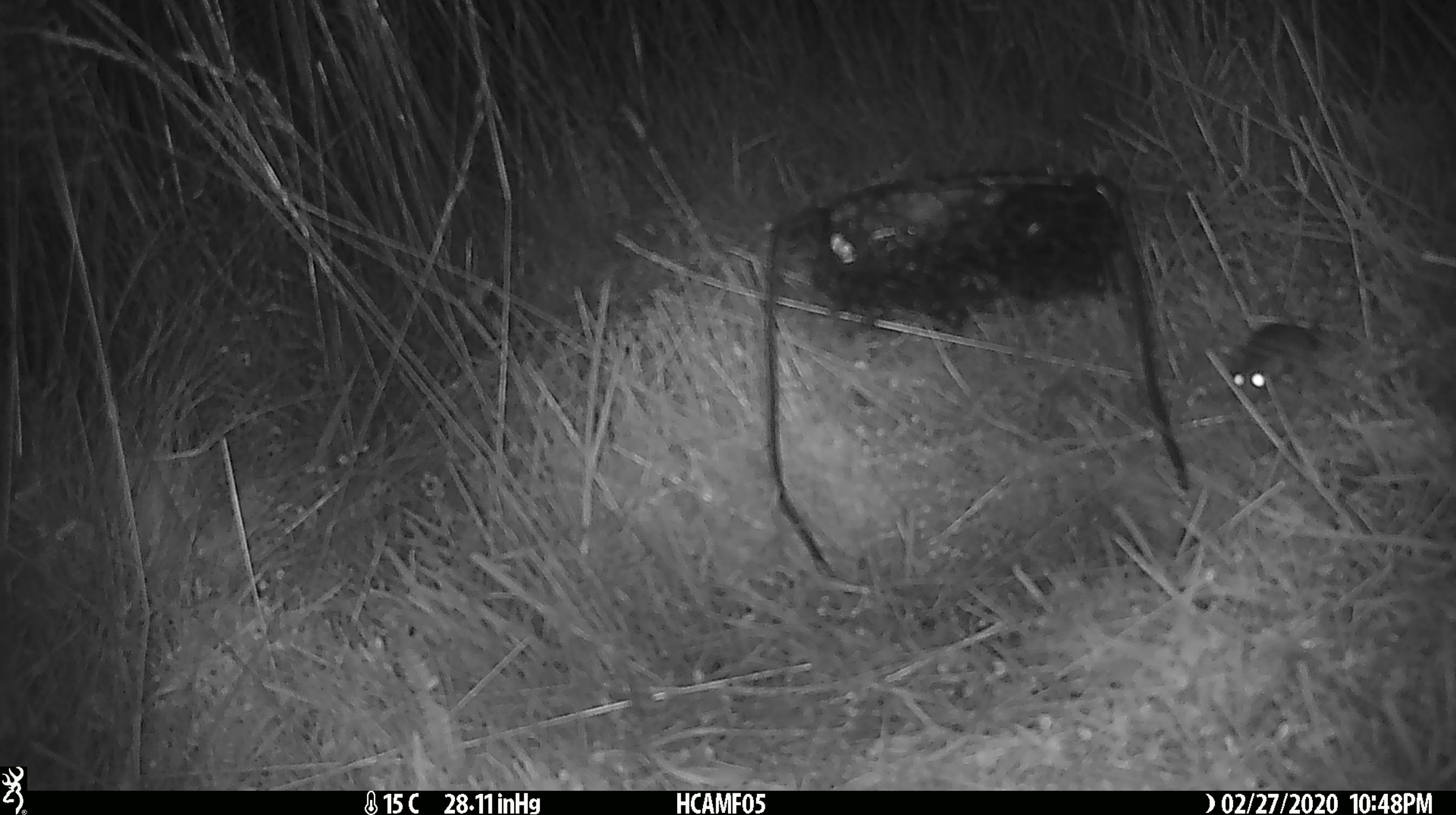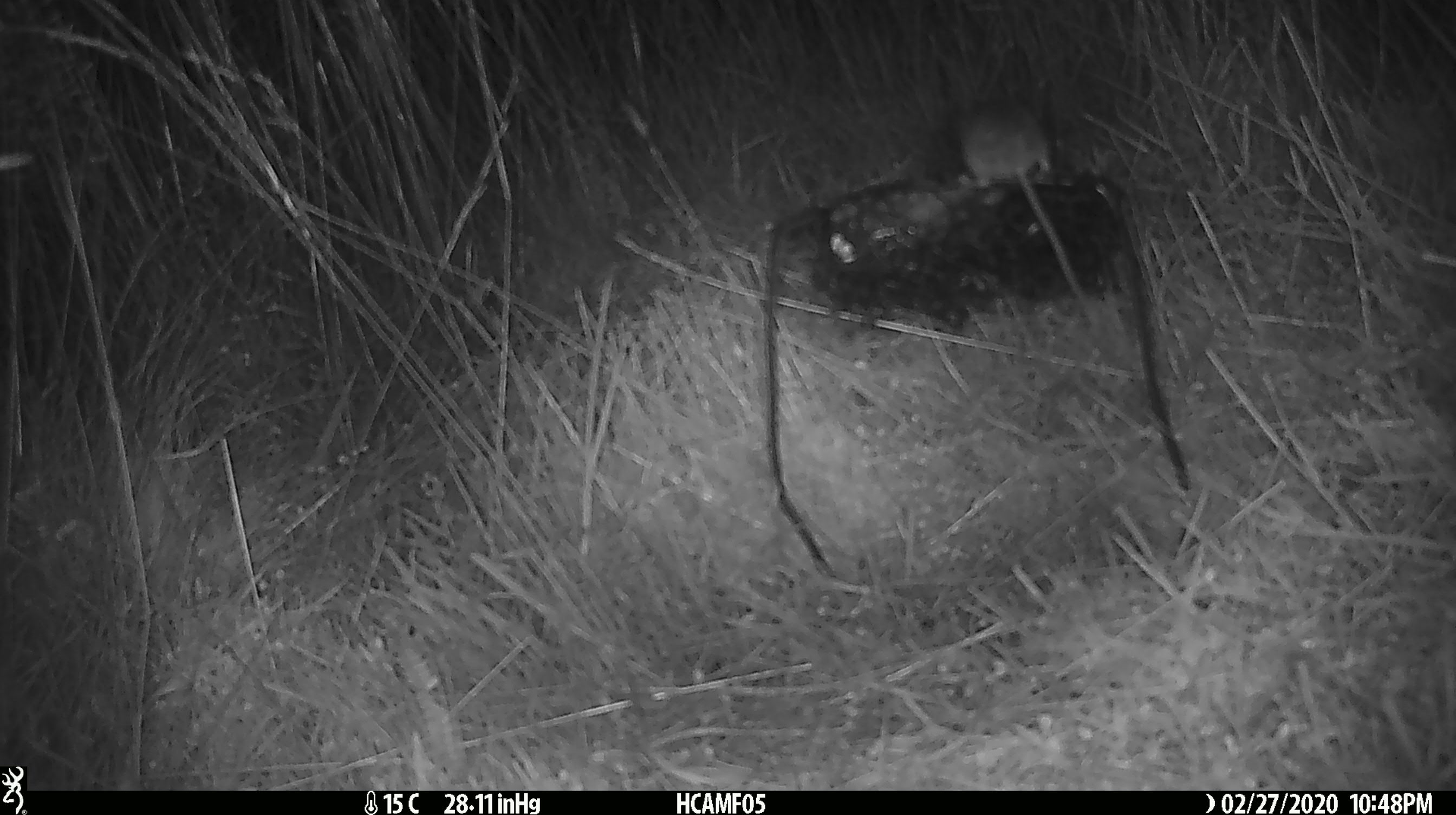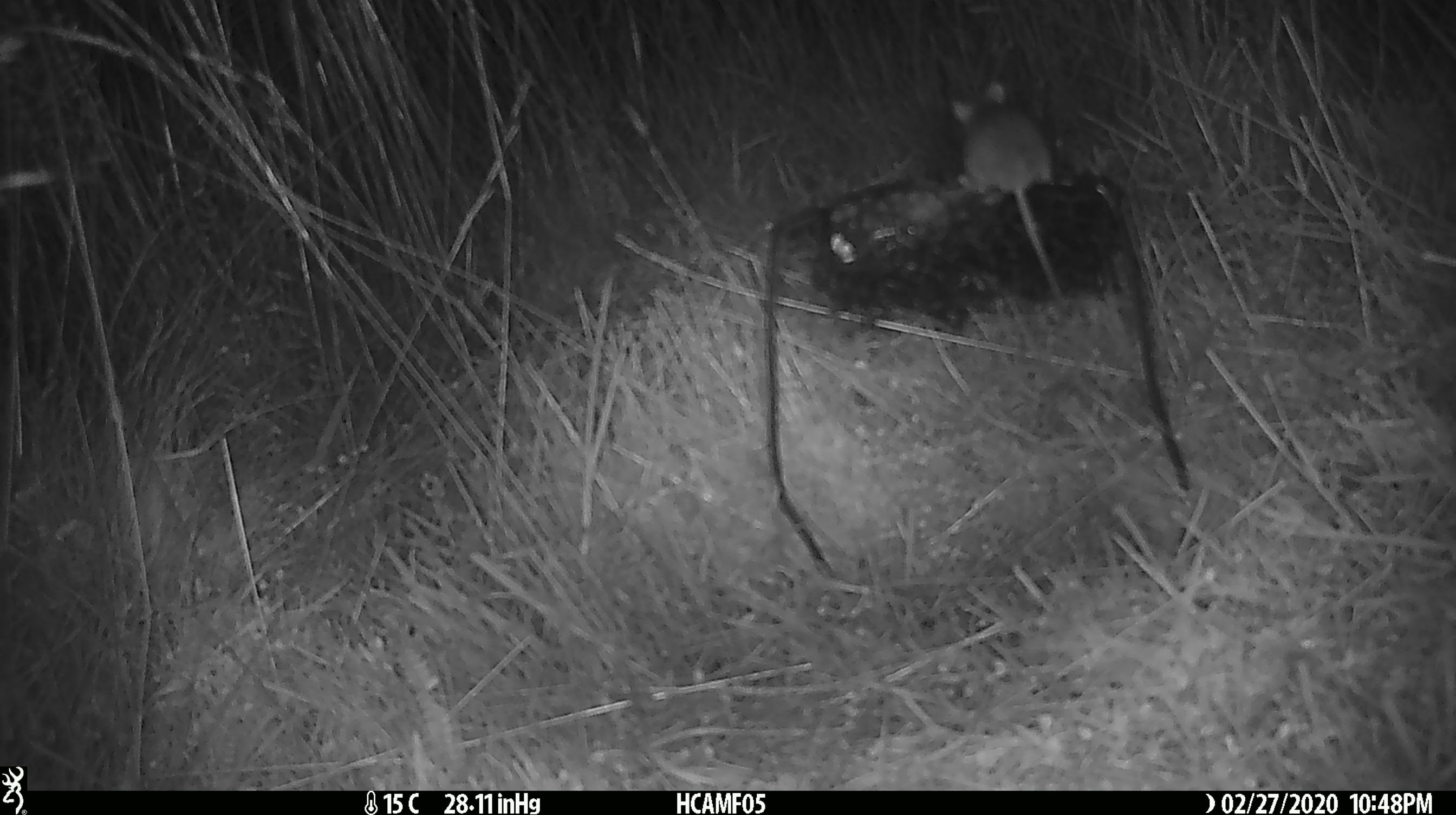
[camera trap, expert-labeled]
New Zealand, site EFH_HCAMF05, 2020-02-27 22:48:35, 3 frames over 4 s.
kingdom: Animalia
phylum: Chordata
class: Mammalia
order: Rodentia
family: Muridae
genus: Mus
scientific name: Mus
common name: mouse